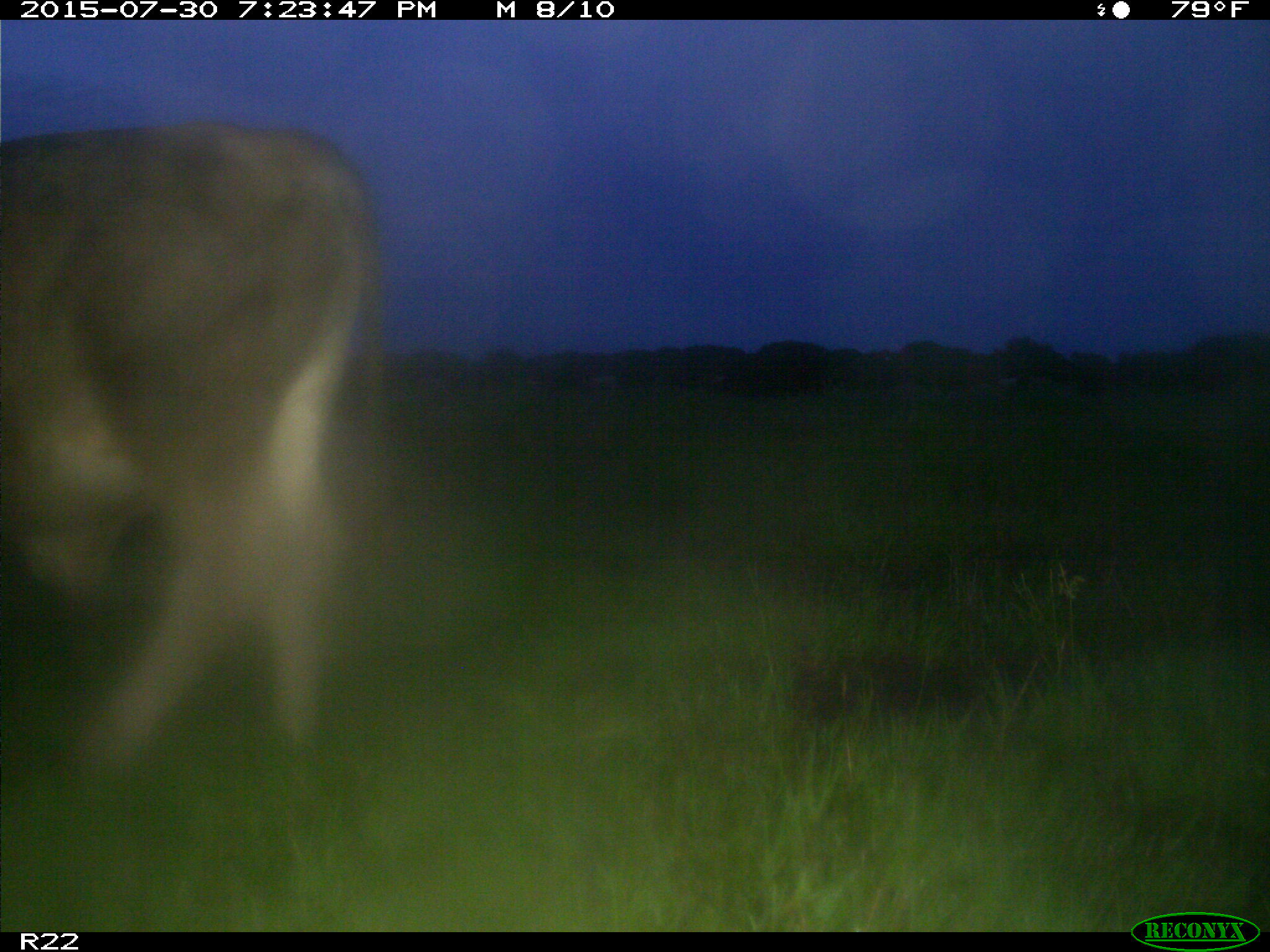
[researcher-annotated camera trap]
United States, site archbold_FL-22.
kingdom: Animalia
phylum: Chordata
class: Mammalia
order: Artiodactyla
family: Bovidae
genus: Bos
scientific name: Bos taurus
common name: domestic cow